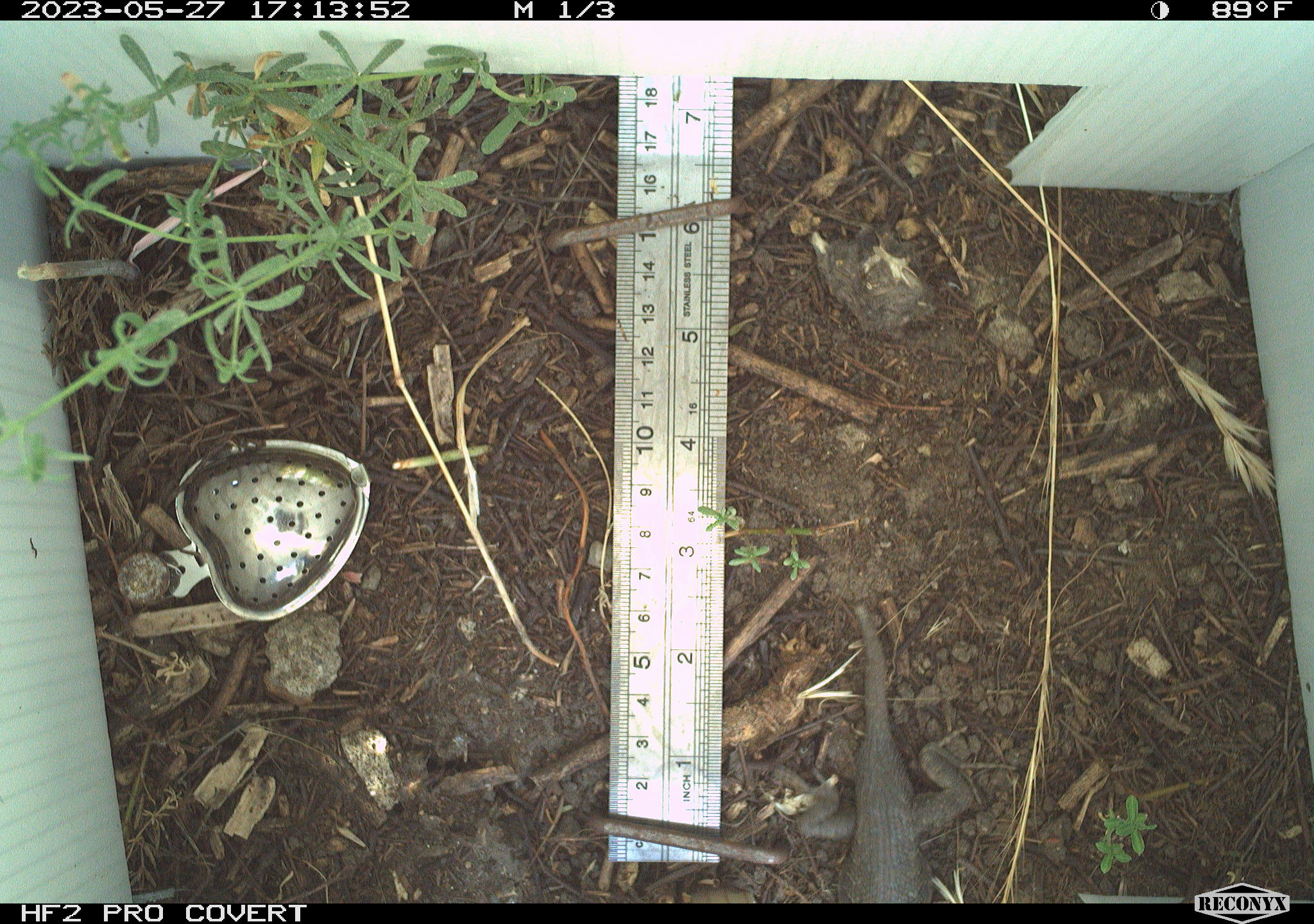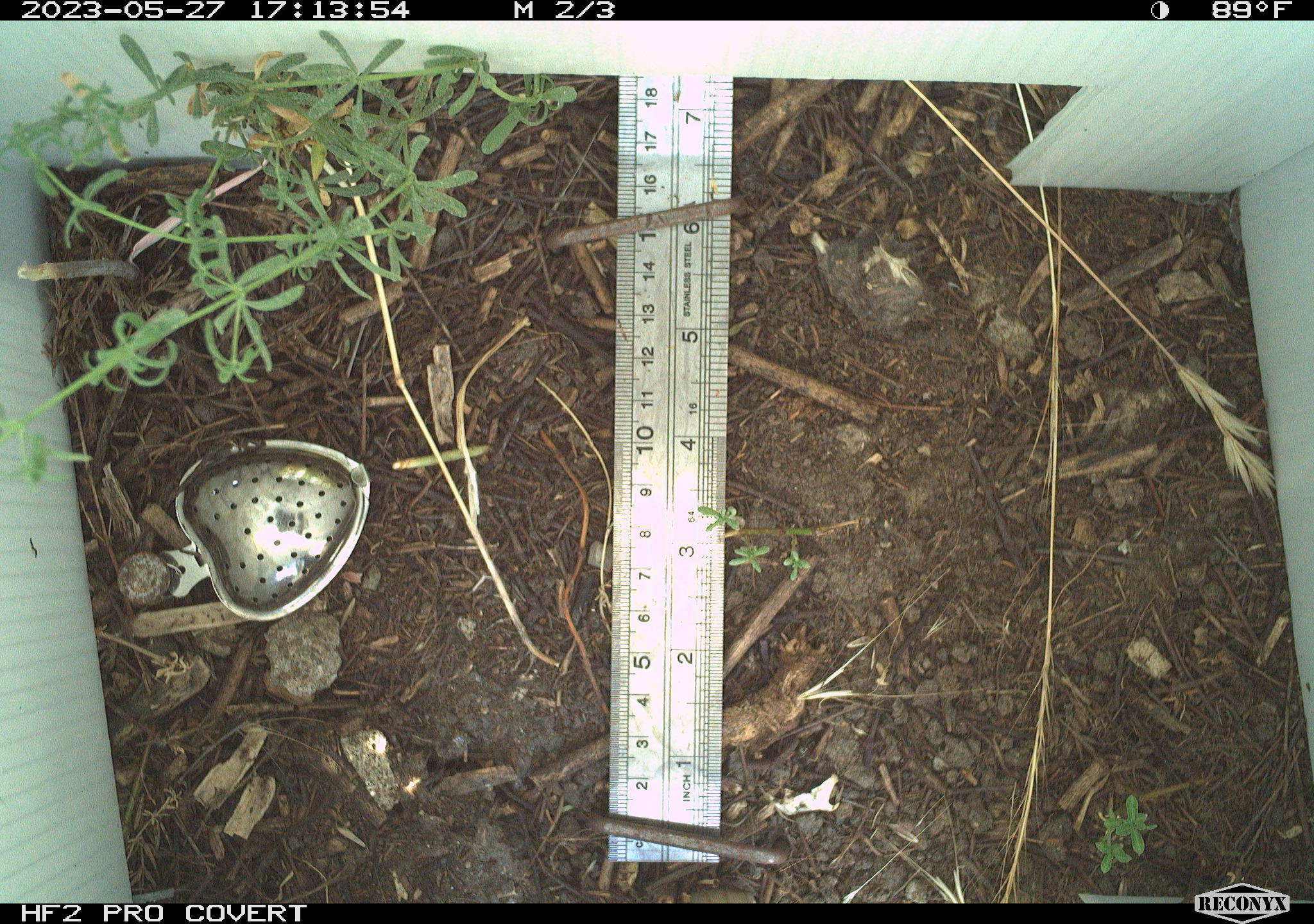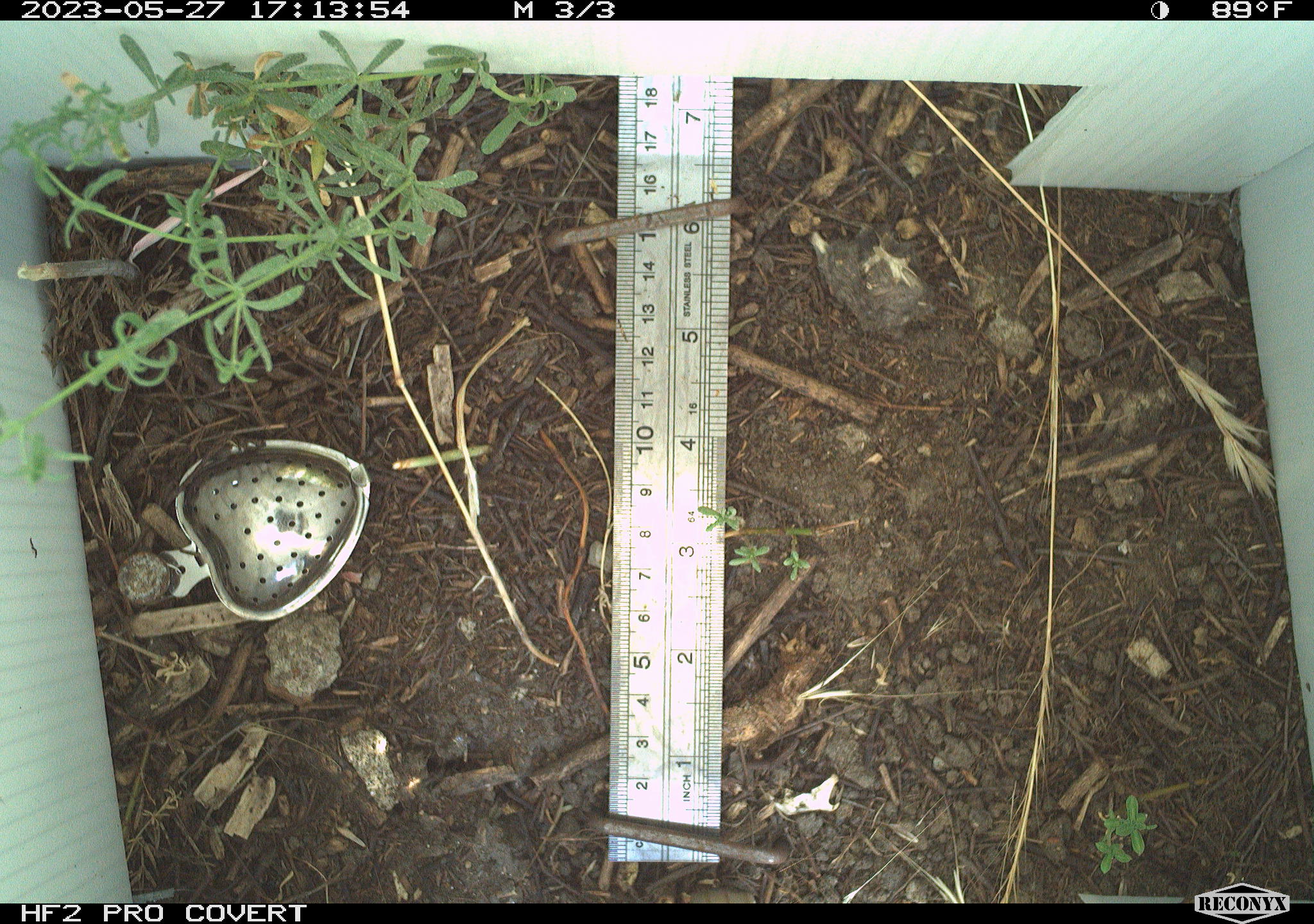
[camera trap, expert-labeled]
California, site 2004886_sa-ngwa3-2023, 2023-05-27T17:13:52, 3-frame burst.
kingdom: Animalia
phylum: Chordata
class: Reptilia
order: Squamata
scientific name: Squamata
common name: lizards and snakes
Lizards and snakes (Squamata).